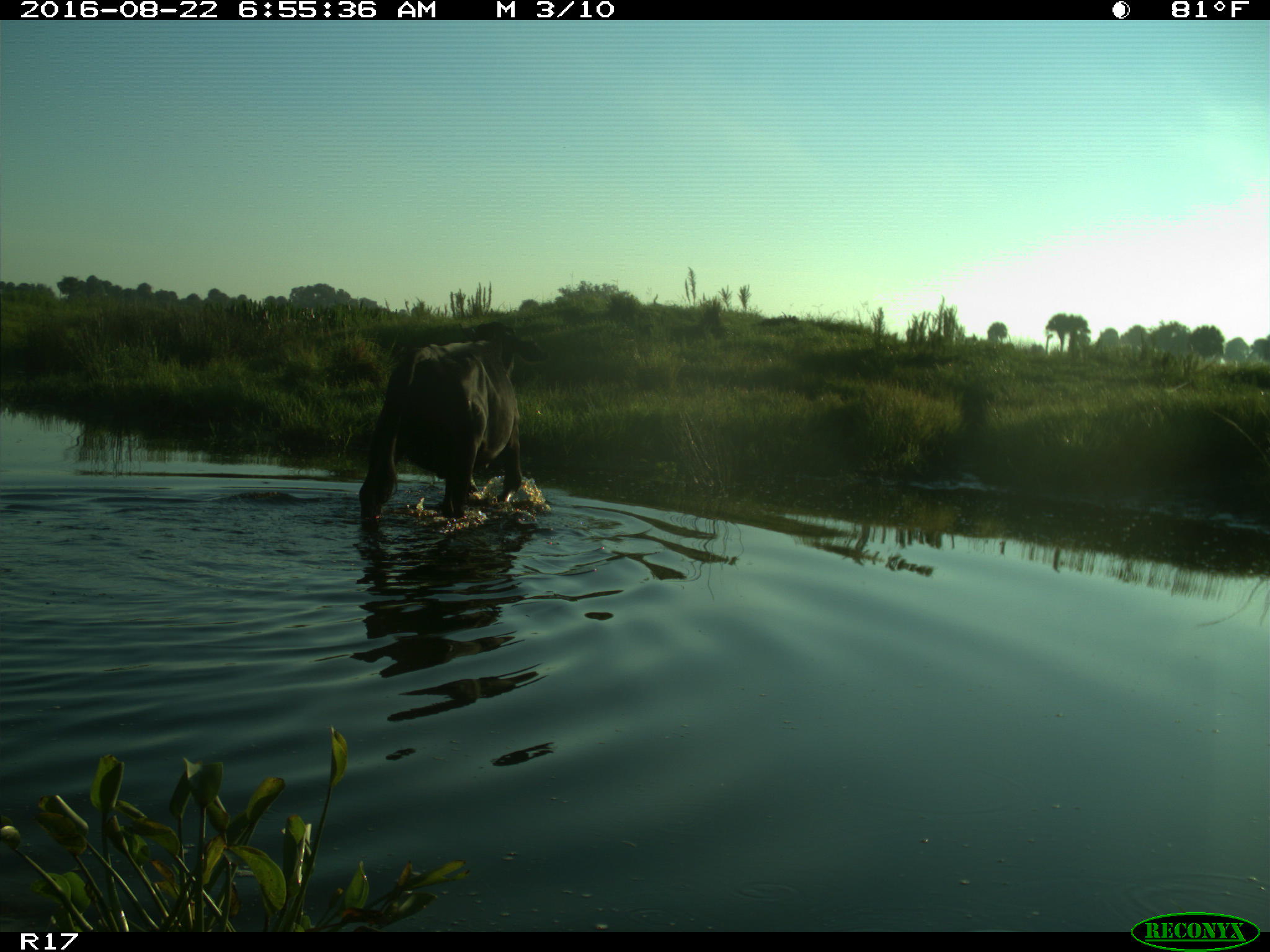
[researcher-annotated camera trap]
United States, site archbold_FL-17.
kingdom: Animalia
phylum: Chordata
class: Mammalia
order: Artiodactyla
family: Bovidae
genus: Bos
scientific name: Bos taurus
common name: domestic cow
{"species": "Bos taurus (domestic cow)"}